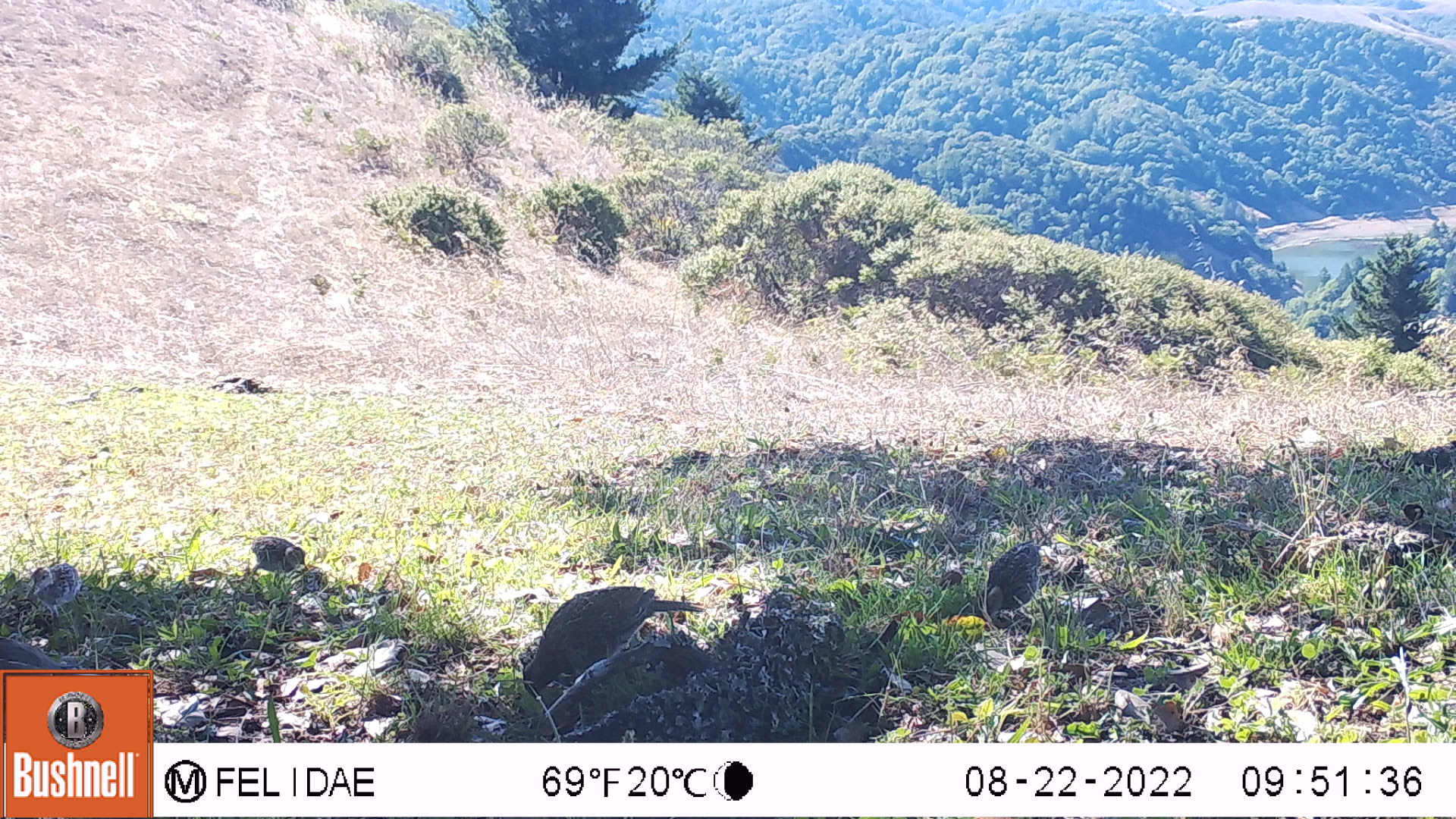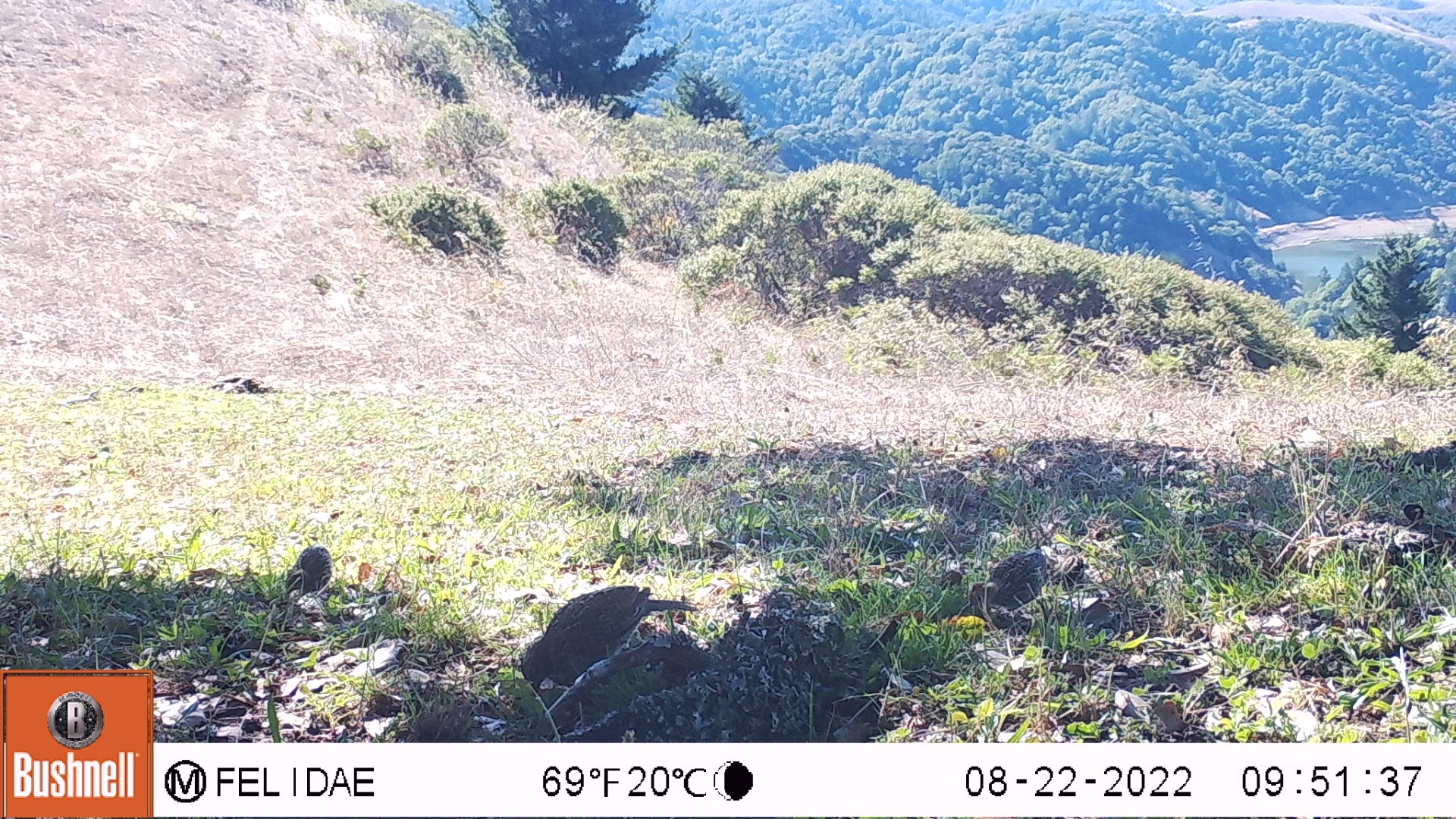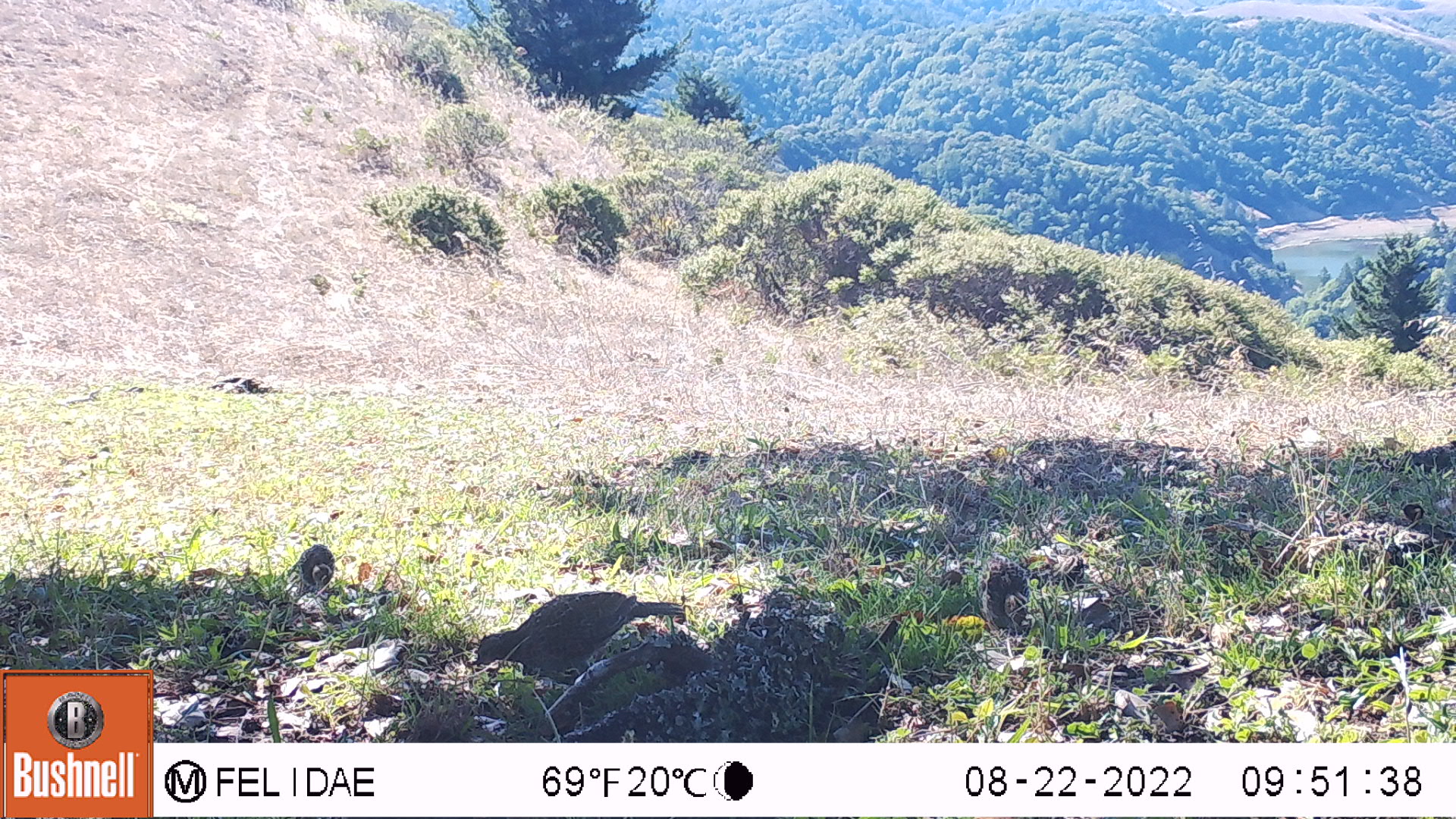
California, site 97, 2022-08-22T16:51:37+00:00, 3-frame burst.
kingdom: Animalia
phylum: Chordata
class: Aves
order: Galliformes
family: Odontophoridae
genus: Callipepla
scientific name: Callipepla californica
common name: california quail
California quail (Callipepla californica).